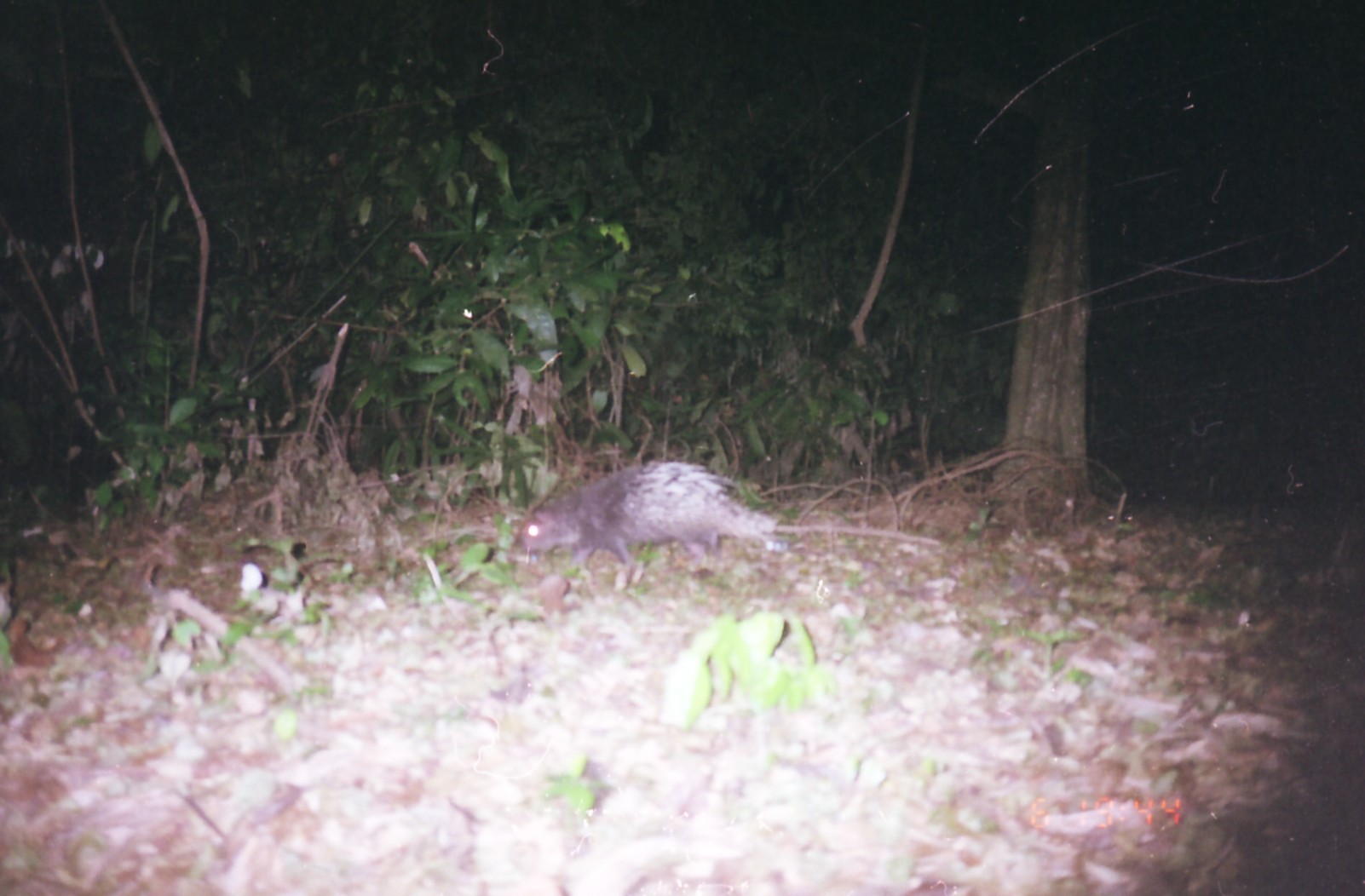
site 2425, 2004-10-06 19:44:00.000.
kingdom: Animalia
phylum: Chordata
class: Mammalia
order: Rodentia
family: Hystricidae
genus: Hystrix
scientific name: Hystrix brachyura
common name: east asian porcupine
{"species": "Hystrix brachyura (east asian porcupine)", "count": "1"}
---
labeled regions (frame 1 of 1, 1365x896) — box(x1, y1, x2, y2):
hystrix brachyura: box(502, 459, 780, 592)